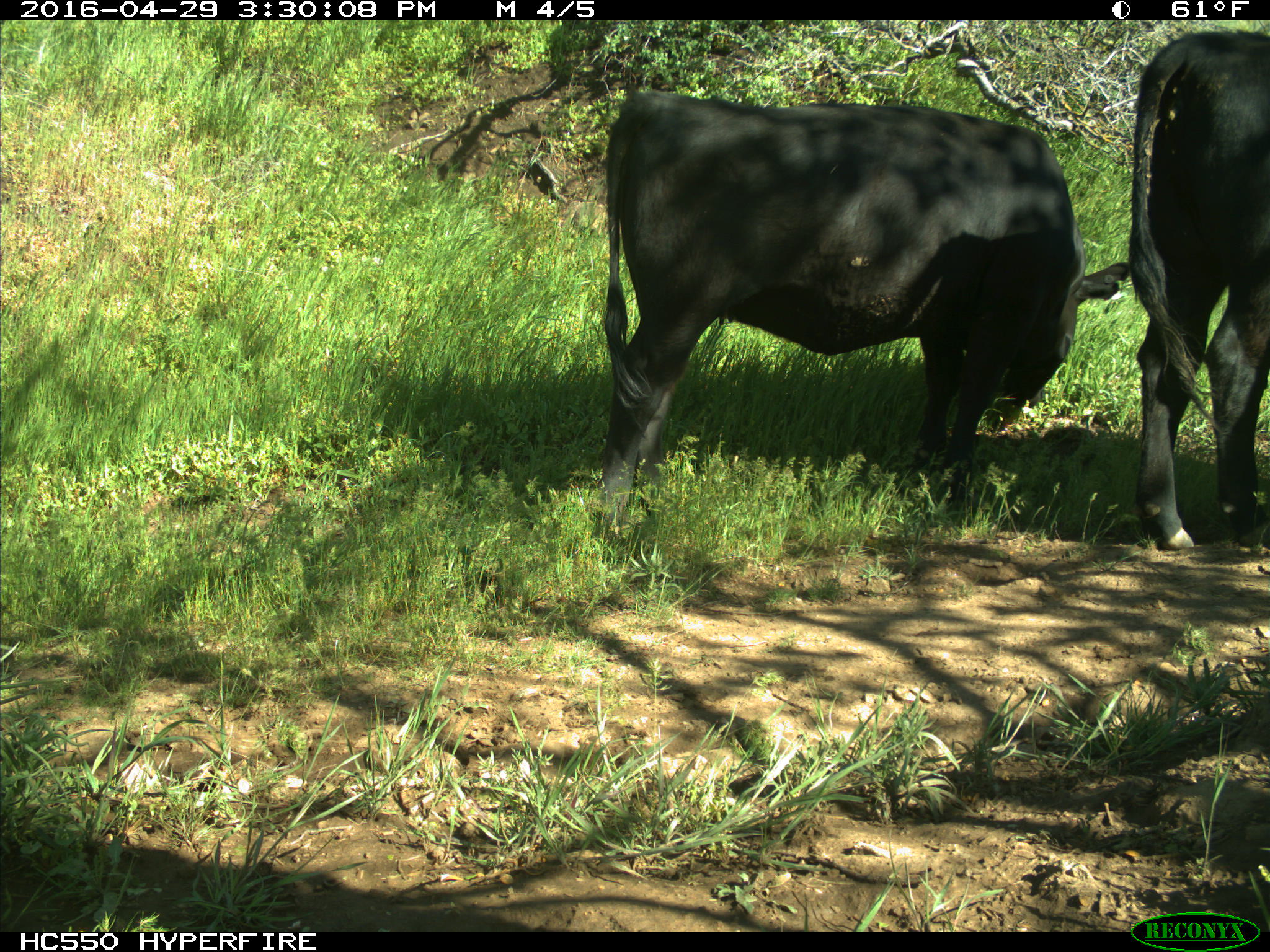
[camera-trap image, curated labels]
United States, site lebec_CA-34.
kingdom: Animalia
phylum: Chordata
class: Mammalia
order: Artiodactyla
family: Bovidae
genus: Bos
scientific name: Bos taurus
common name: domestic cow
Bos taurus (domestic cow).